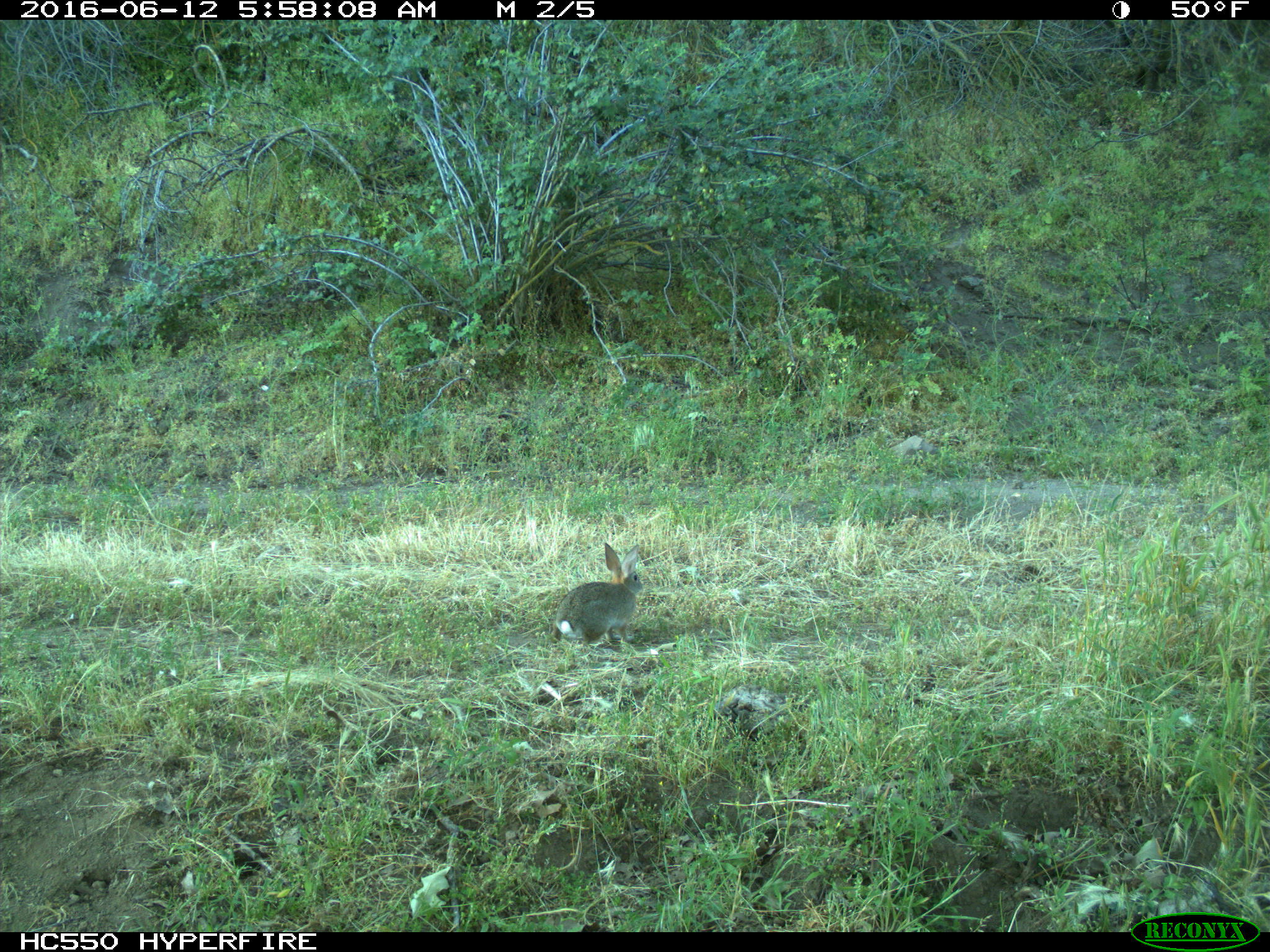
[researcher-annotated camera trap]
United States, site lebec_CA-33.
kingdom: Animalia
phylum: Chordata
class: Mammalia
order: Lagomorpha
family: Leporidae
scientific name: Leporidae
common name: rabbits and hares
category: unidentified rabbit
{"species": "unidentified rabbit (rabbits and hares) (Leporidae)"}